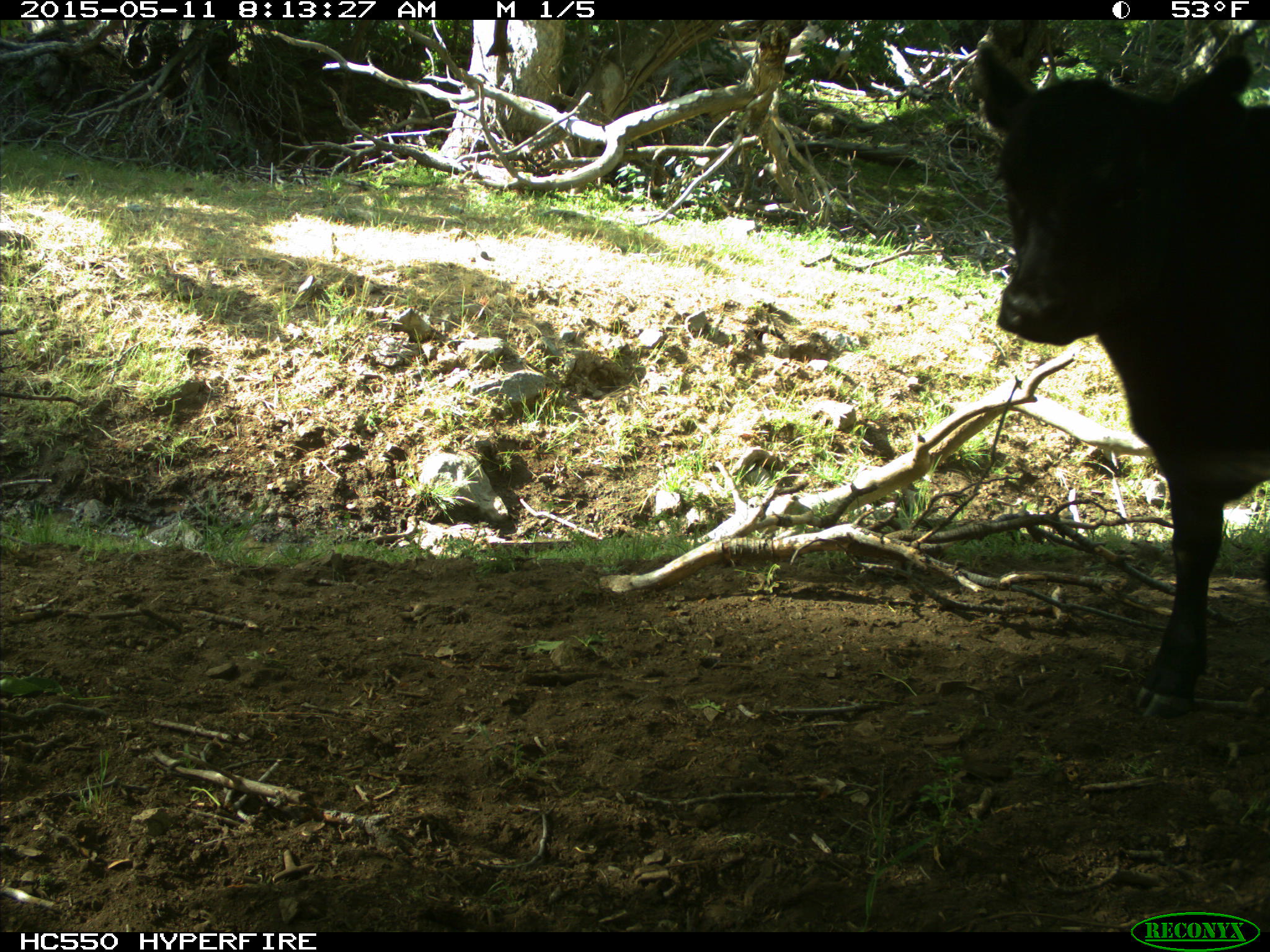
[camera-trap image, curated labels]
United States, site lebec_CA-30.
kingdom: Animalia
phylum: Chordata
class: Mammalia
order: Artiodactyla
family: Bovidae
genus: Bos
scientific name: Bos taurus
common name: domestic cow